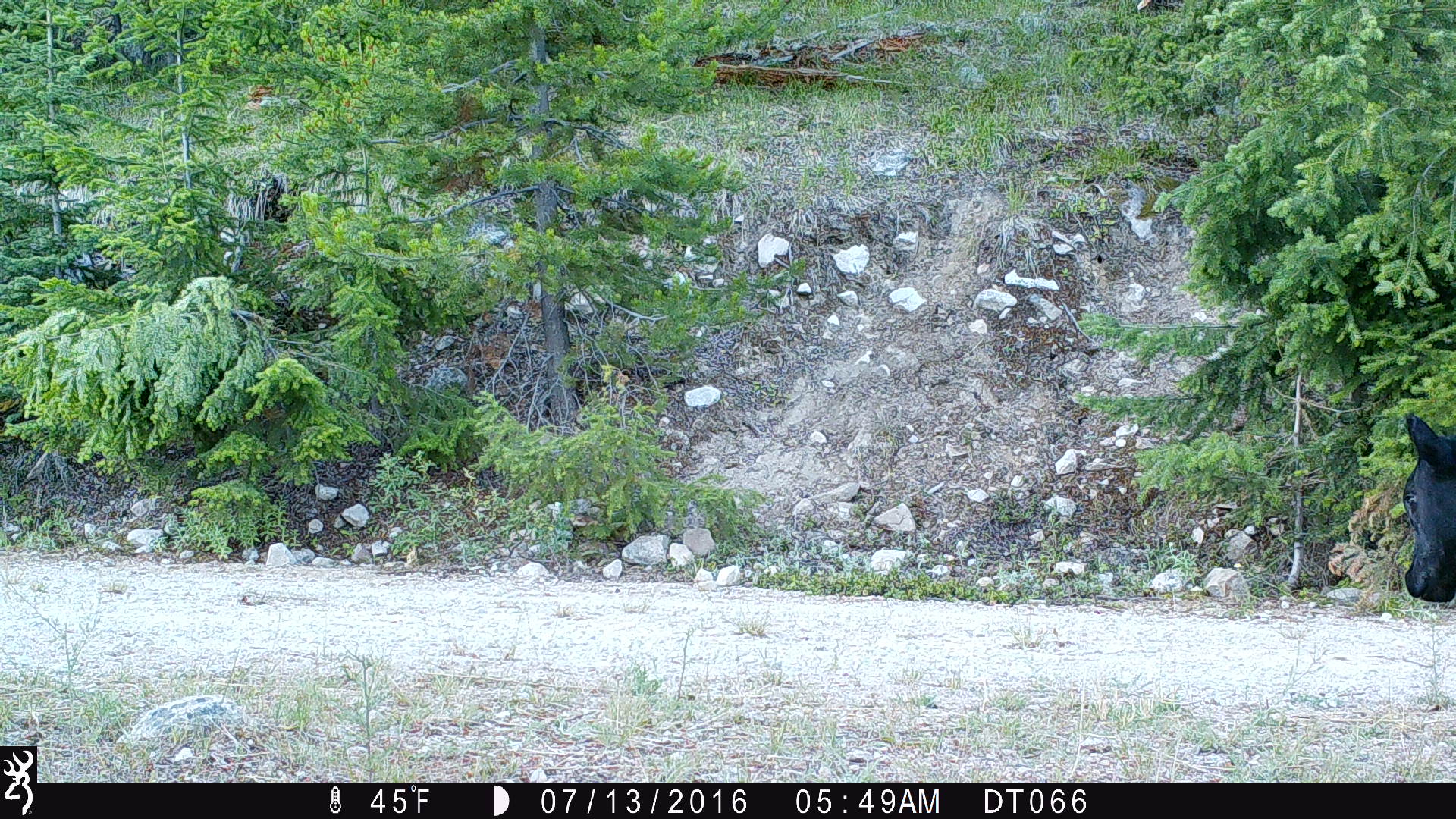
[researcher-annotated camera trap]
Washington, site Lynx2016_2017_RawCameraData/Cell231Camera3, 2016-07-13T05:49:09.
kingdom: Animalia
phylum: Chordata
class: Mammalia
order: Artiodactyla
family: Bovidae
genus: Bos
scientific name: Bos taurus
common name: domestic cattle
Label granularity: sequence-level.